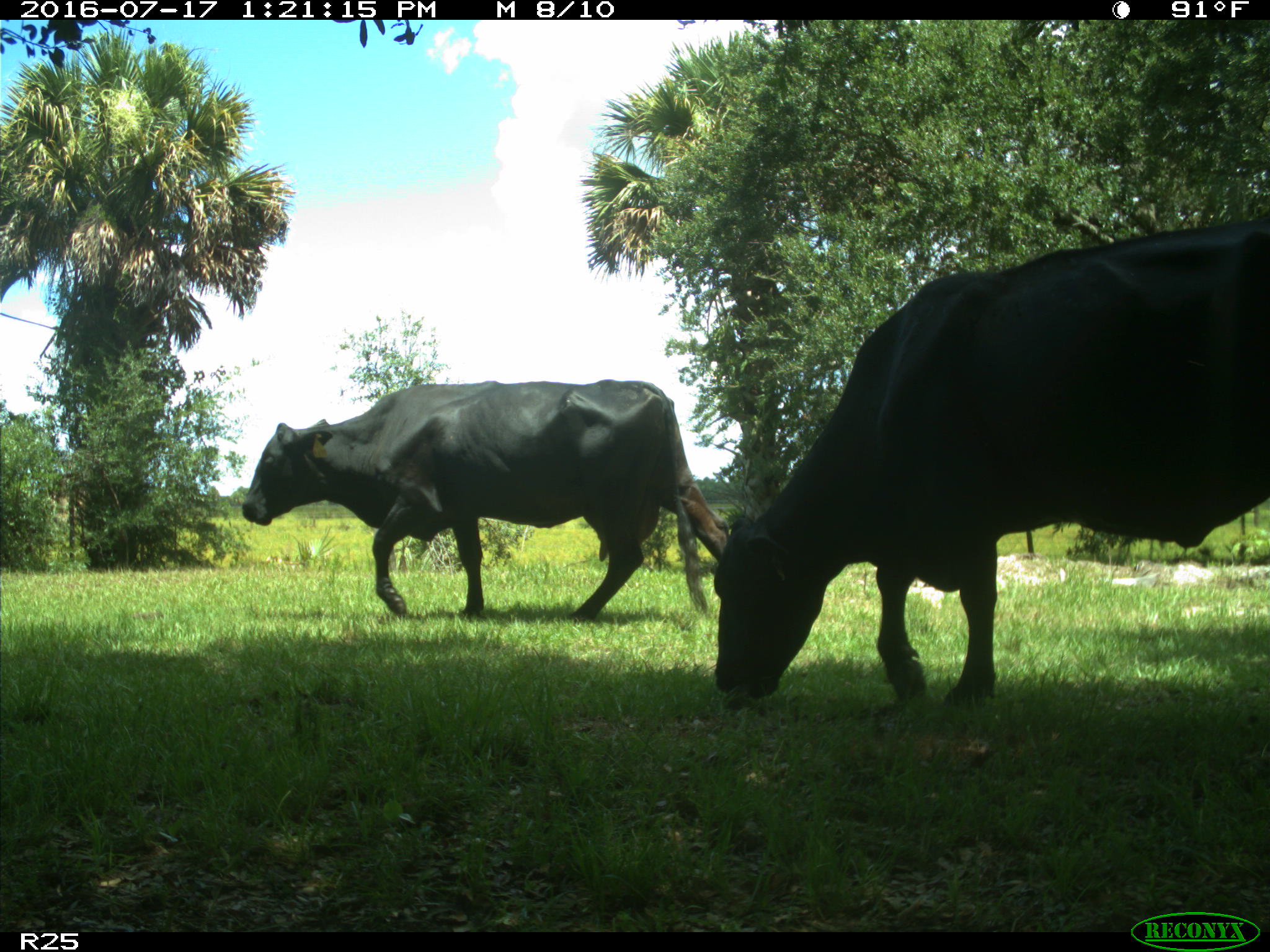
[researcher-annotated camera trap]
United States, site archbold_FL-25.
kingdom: Animalia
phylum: Chordata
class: Mammalia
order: Artiodactyla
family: Bovidae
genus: Bos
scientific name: Bos taurus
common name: domestic cow